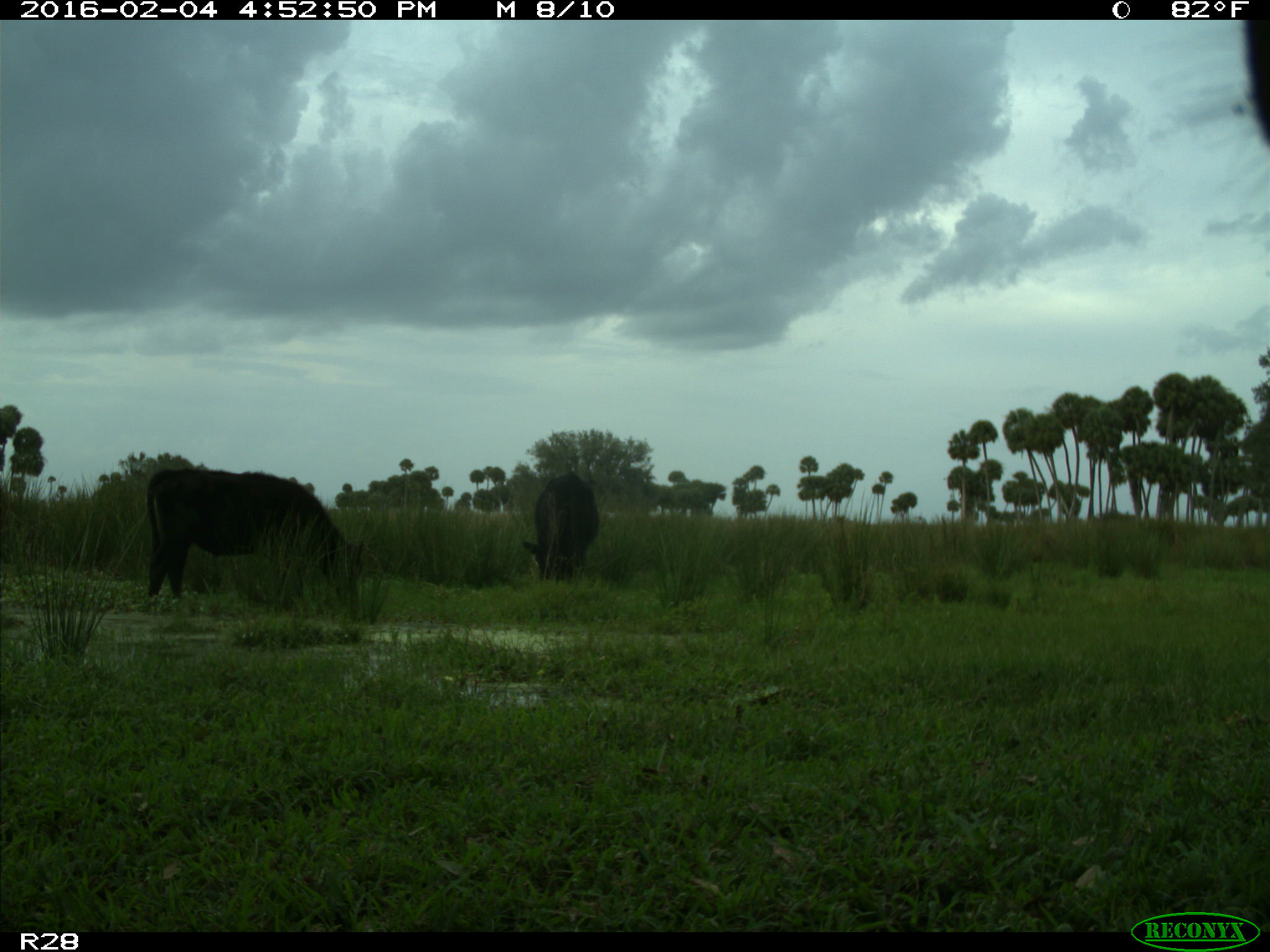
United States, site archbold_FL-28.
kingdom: Animalia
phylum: Chordata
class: Mammalia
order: Artiodactyla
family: Bovidae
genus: Bos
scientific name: Bos taurus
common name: domestic cow